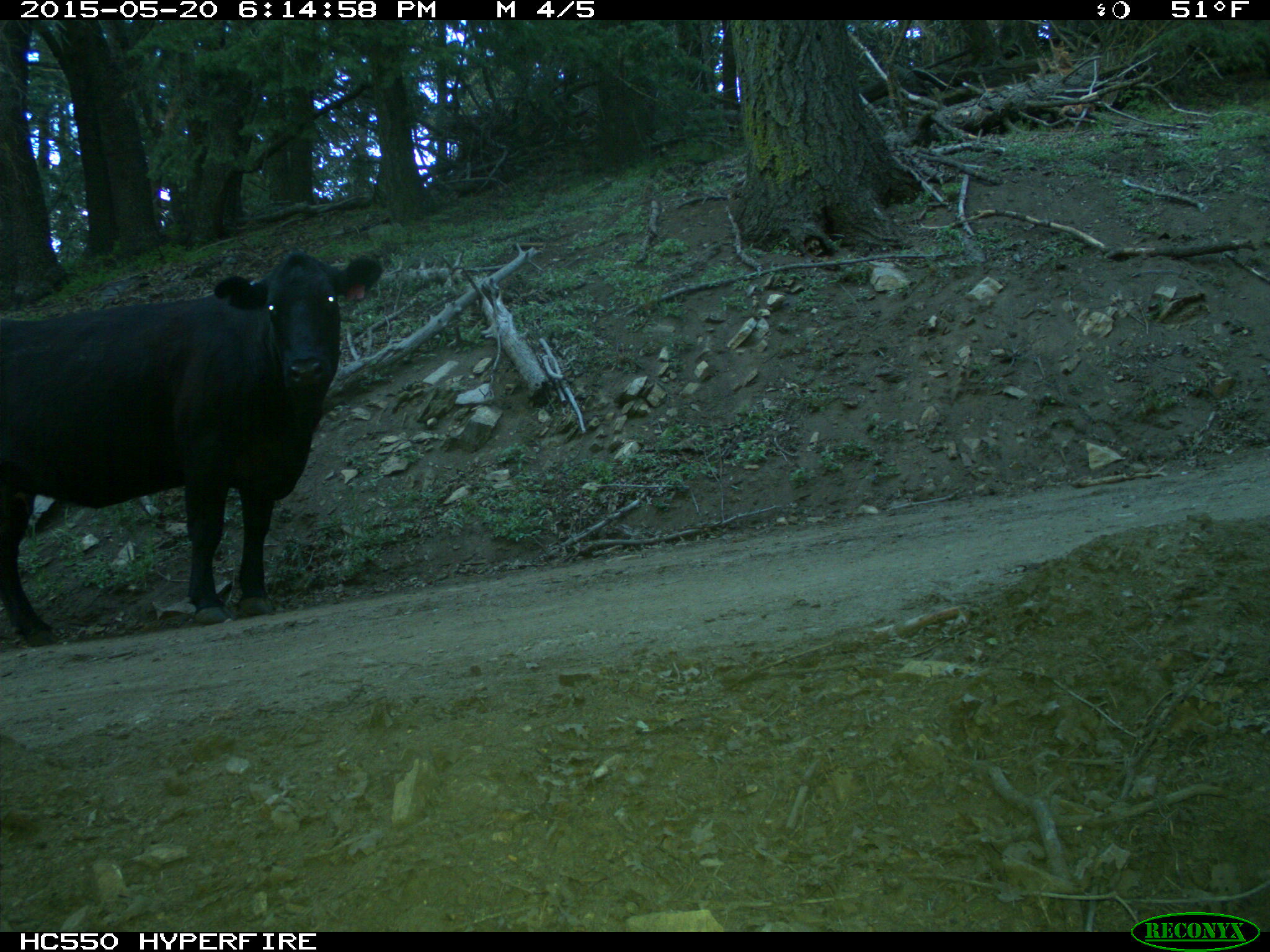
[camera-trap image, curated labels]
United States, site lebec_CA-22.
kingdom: Animalia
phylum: Chordata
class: Mammalia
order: Artiodactyla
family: Bovidae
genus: Bos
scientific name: Bos taurus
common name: domestic cow